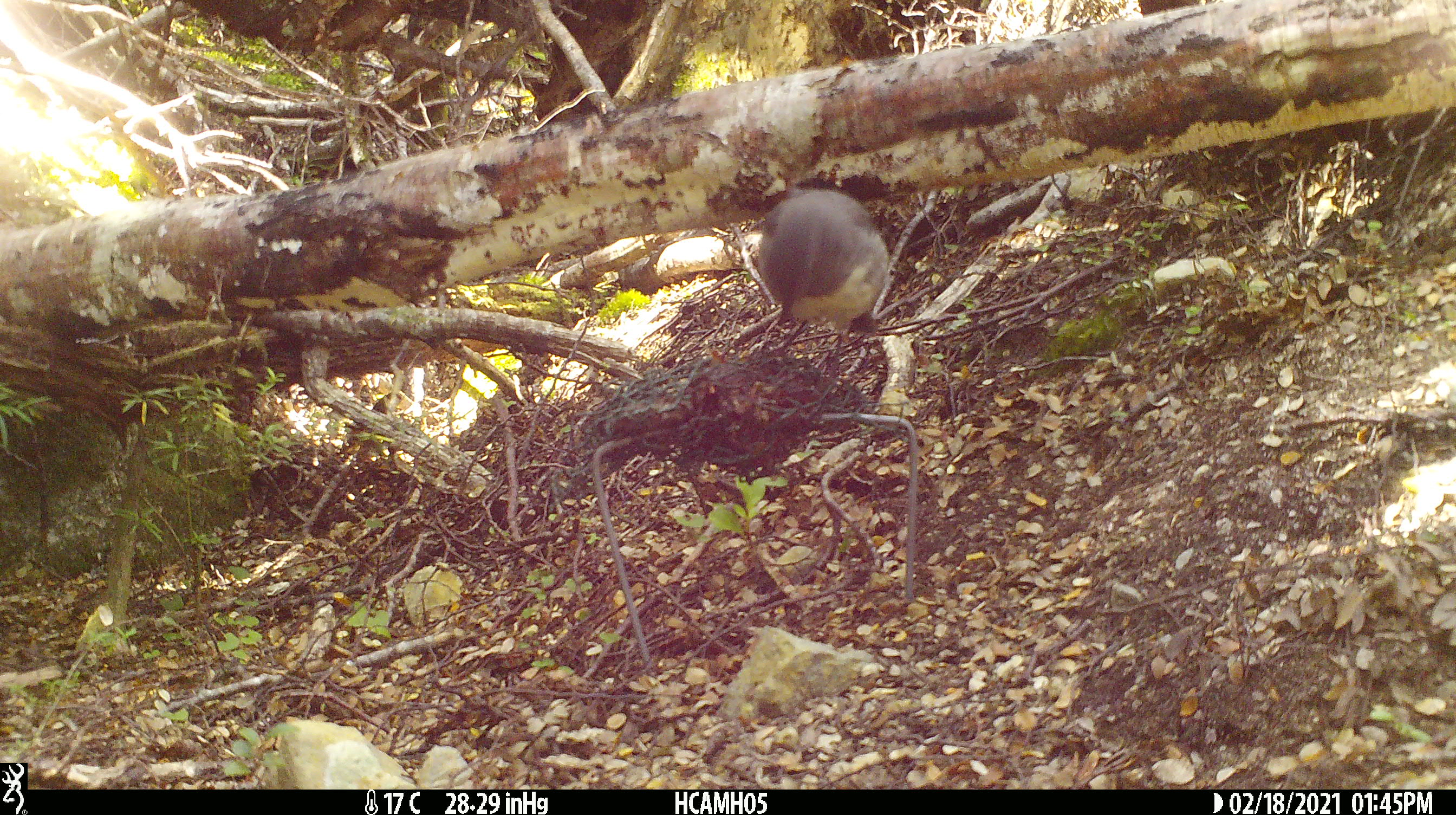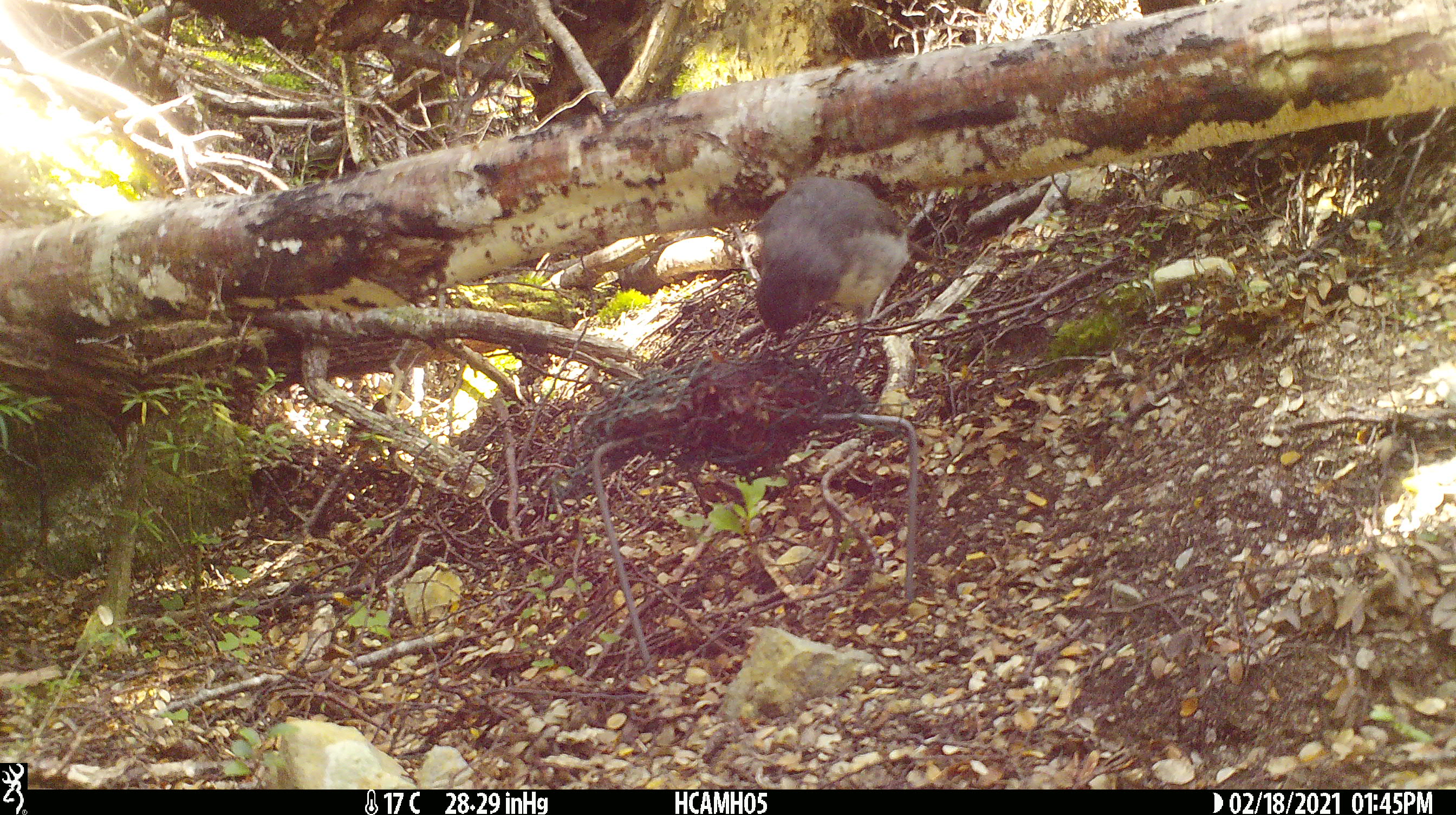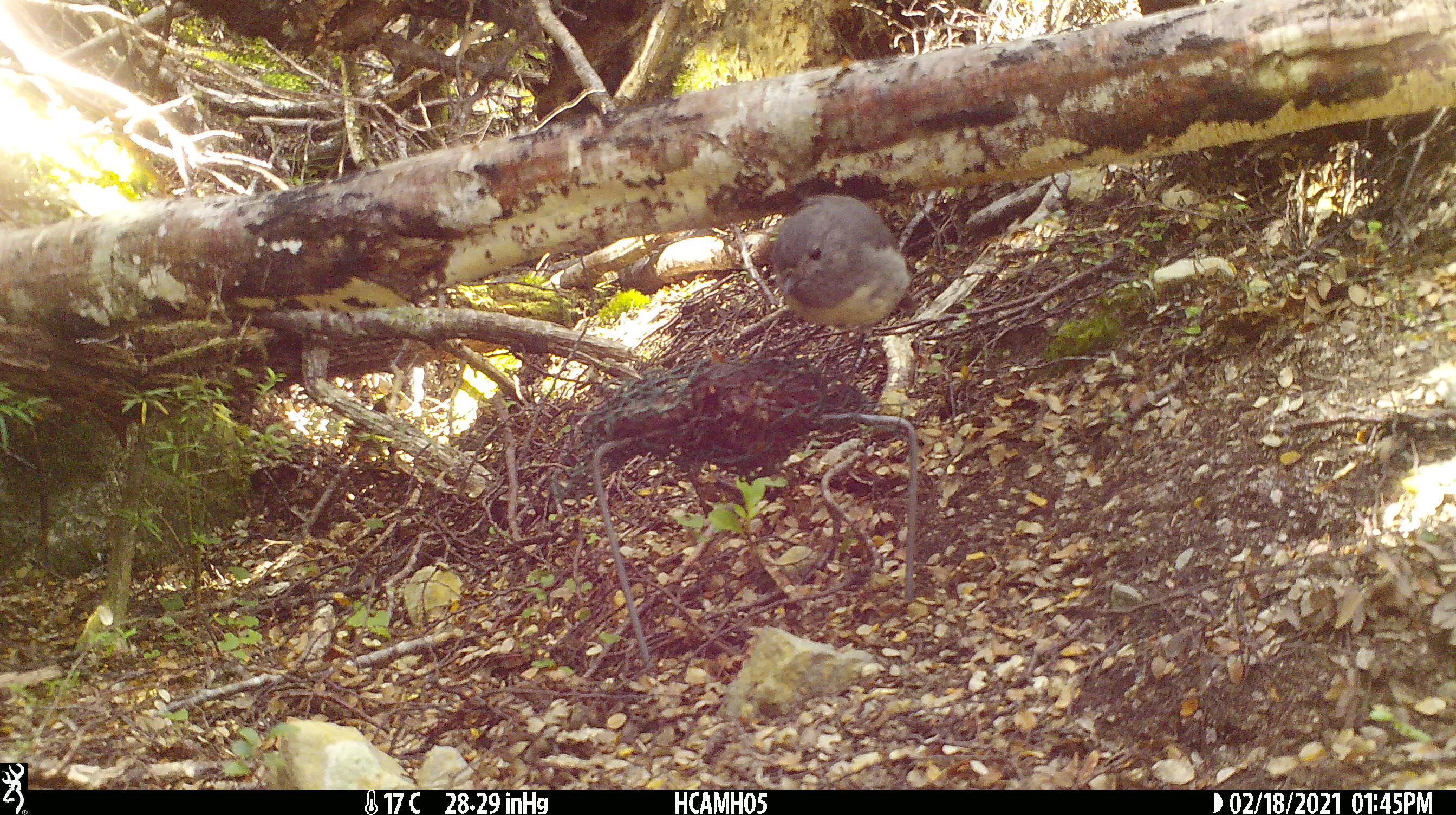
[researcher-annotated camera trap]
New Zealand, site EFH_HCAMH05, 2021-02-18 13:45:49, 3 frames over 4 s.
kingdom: Animalia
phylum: Chordata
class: Aves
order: Passeriformes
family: Petroicidae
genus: Petroica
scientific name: Petroica australis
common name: new zealand robin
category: robin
Robin (new zealand robin) (Petroica australis).